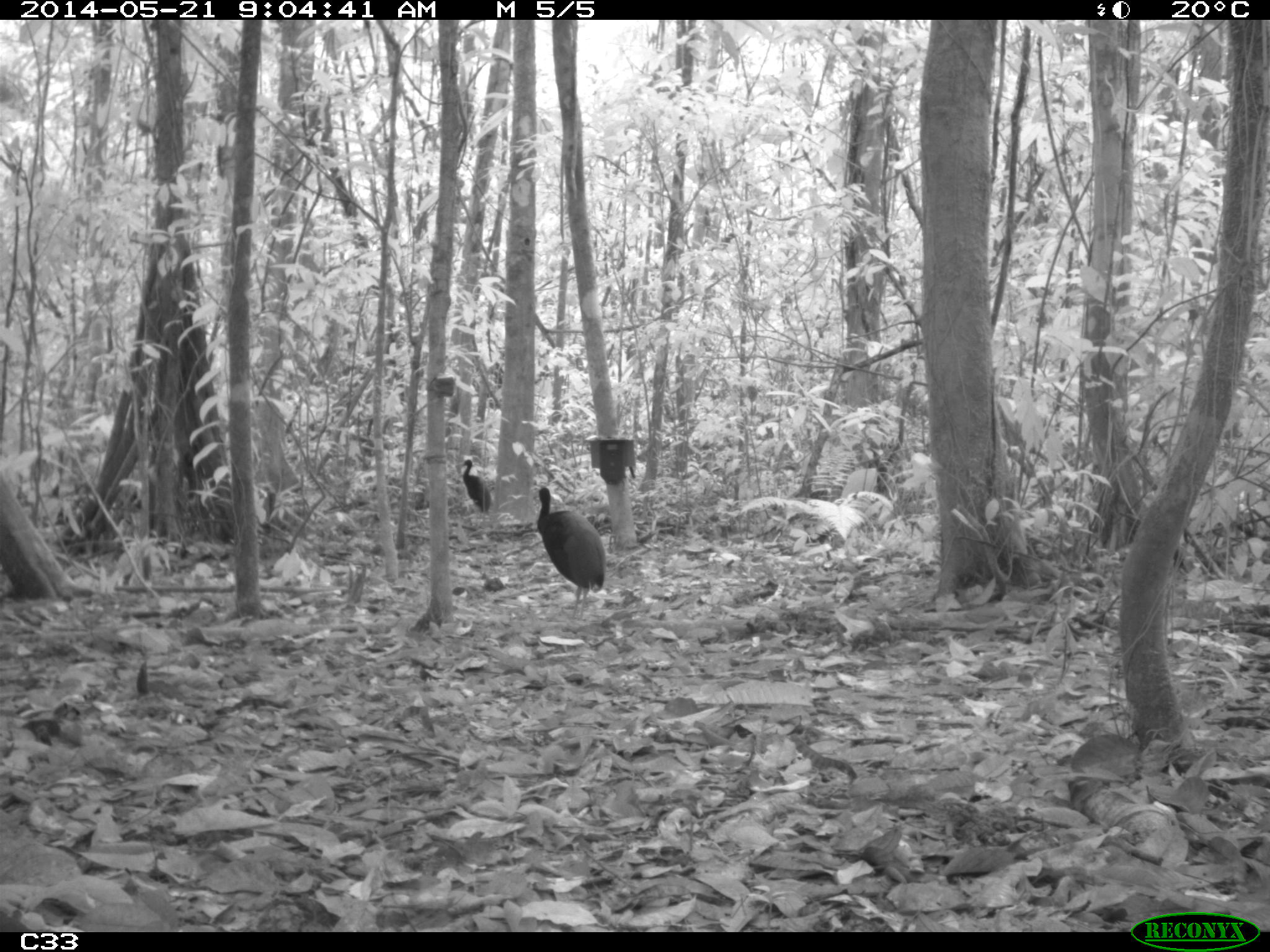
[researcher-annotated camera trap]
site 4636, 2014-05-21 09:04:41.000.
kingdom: Animalia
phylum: Chordata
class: Aves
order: Gruiformes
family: Psophiidae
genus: Psophia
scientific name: Psophia crepitans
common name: gray-winged trumpeter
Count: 2.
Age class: adult.